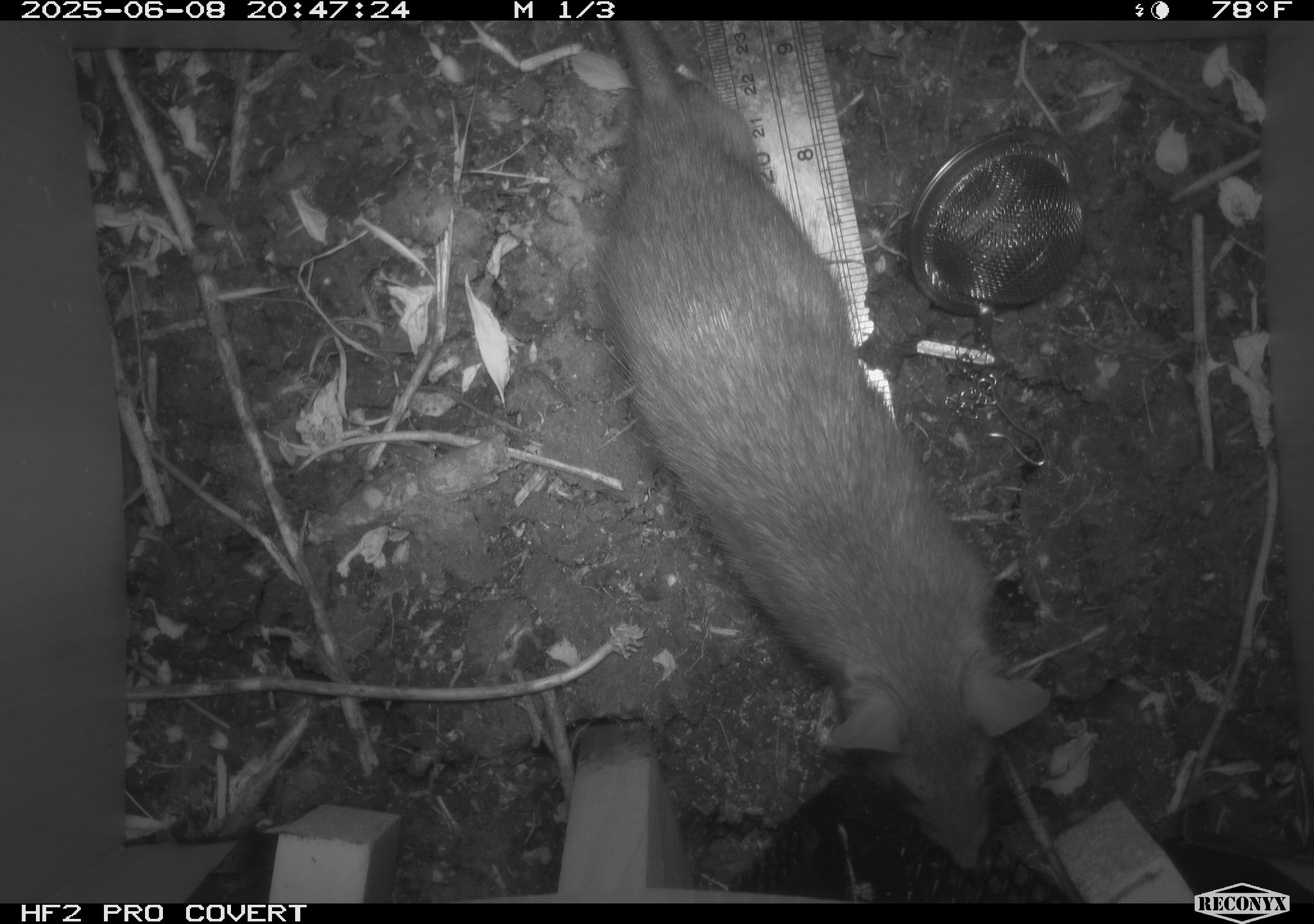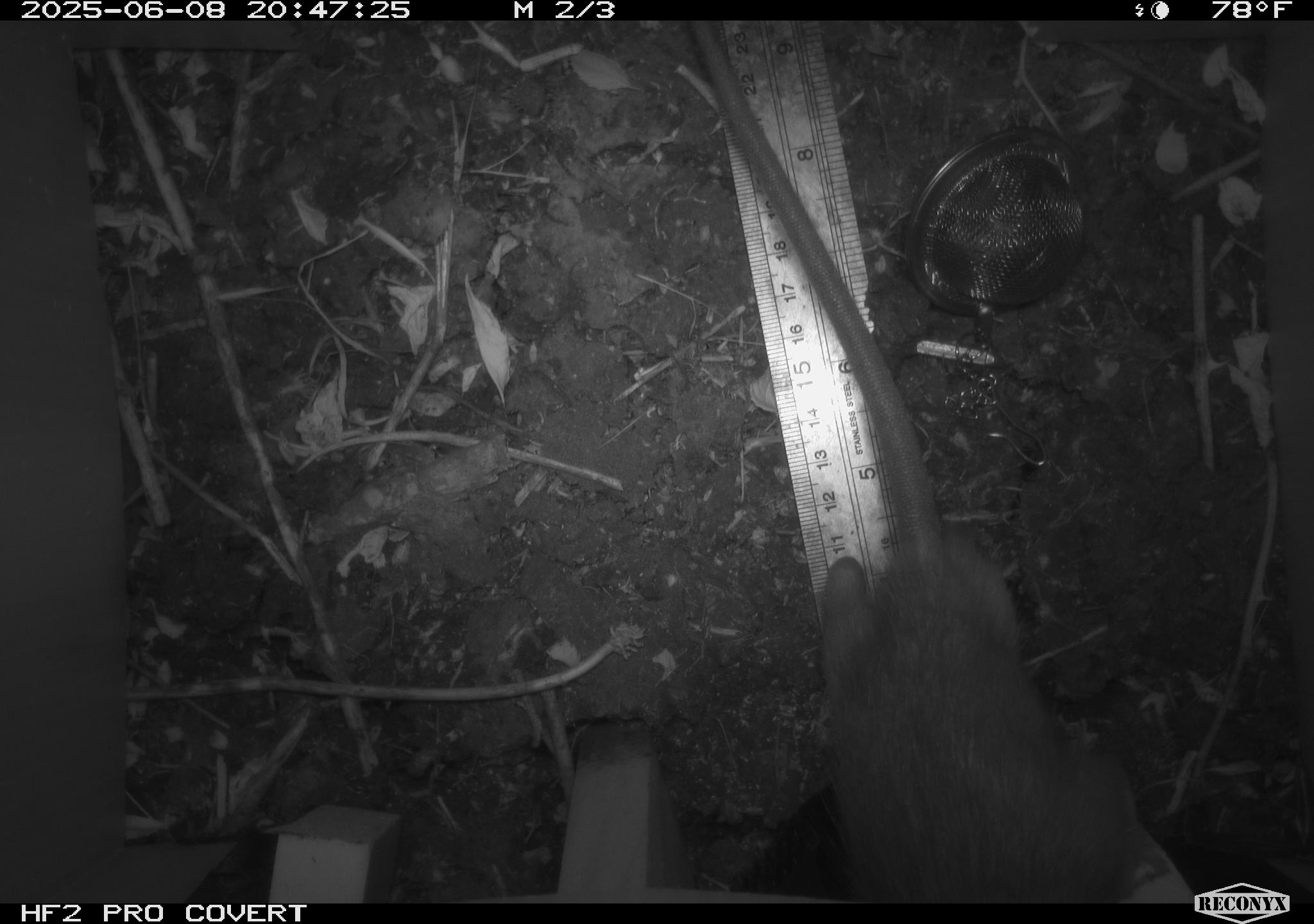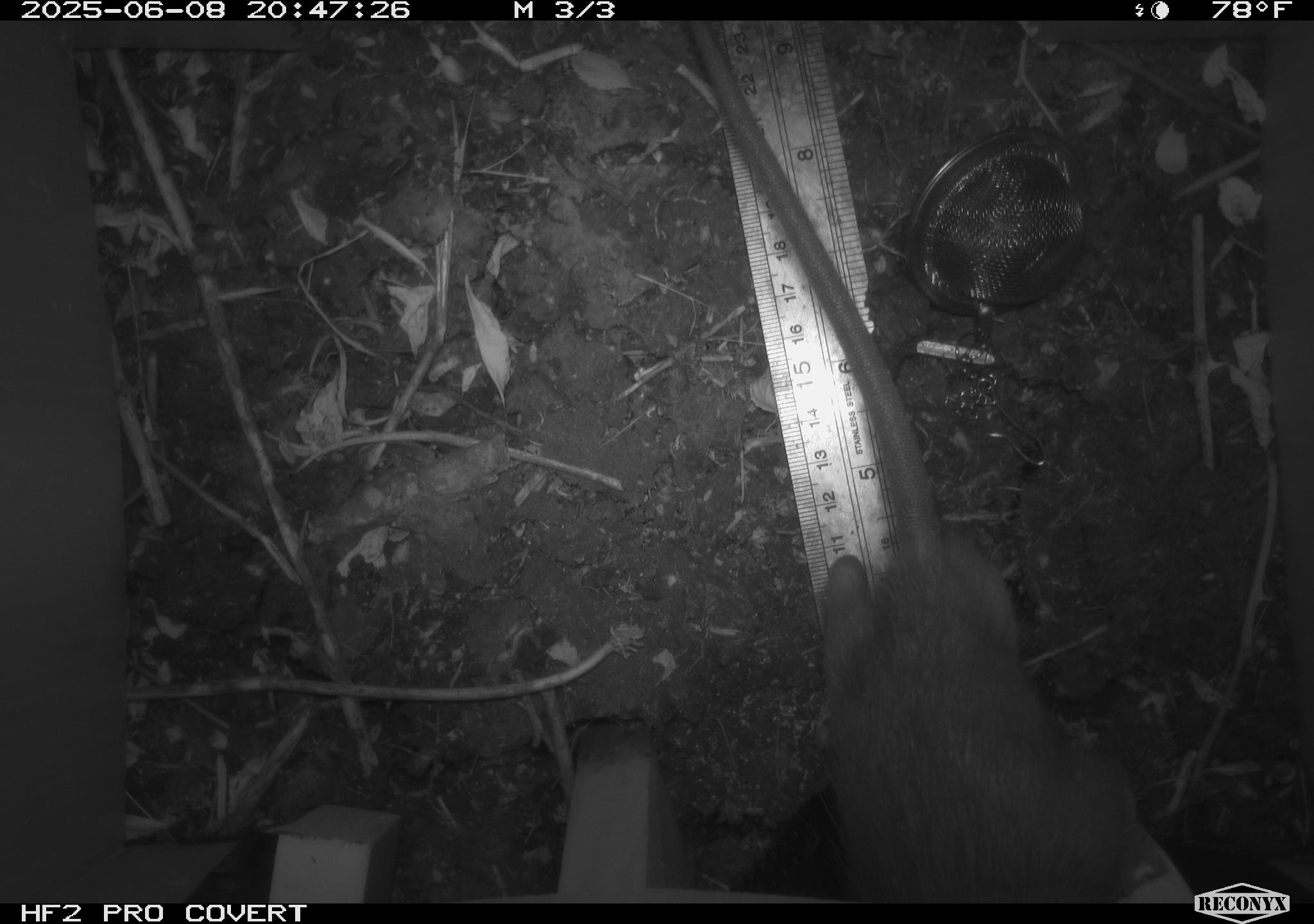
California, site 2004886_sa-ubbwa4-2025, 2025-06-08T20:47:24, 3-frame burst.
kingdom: Animalia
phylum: Chordata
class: Mammalia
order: Rodentia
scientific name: Rodentia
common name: rodent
Rodent (Rodentia).